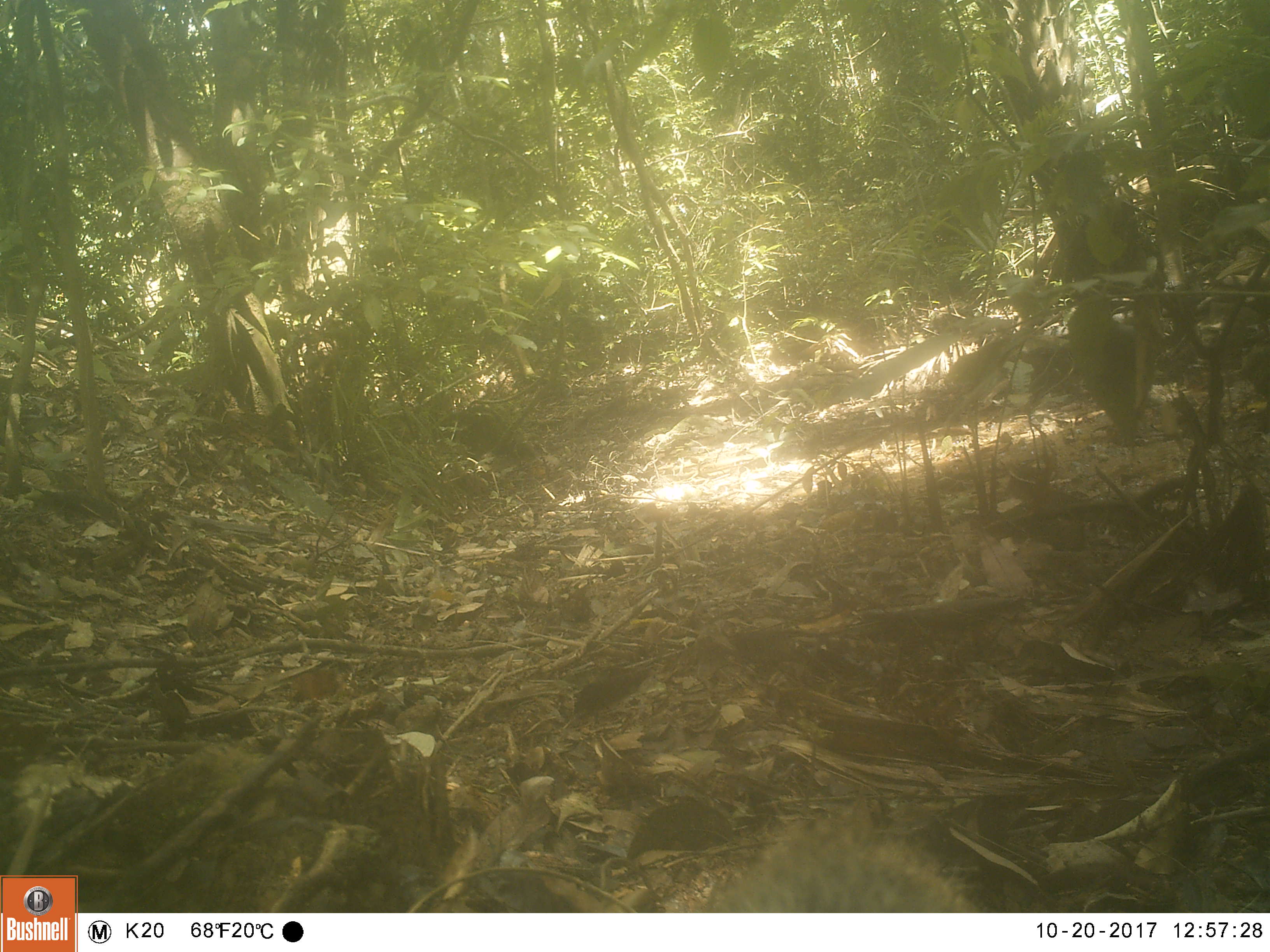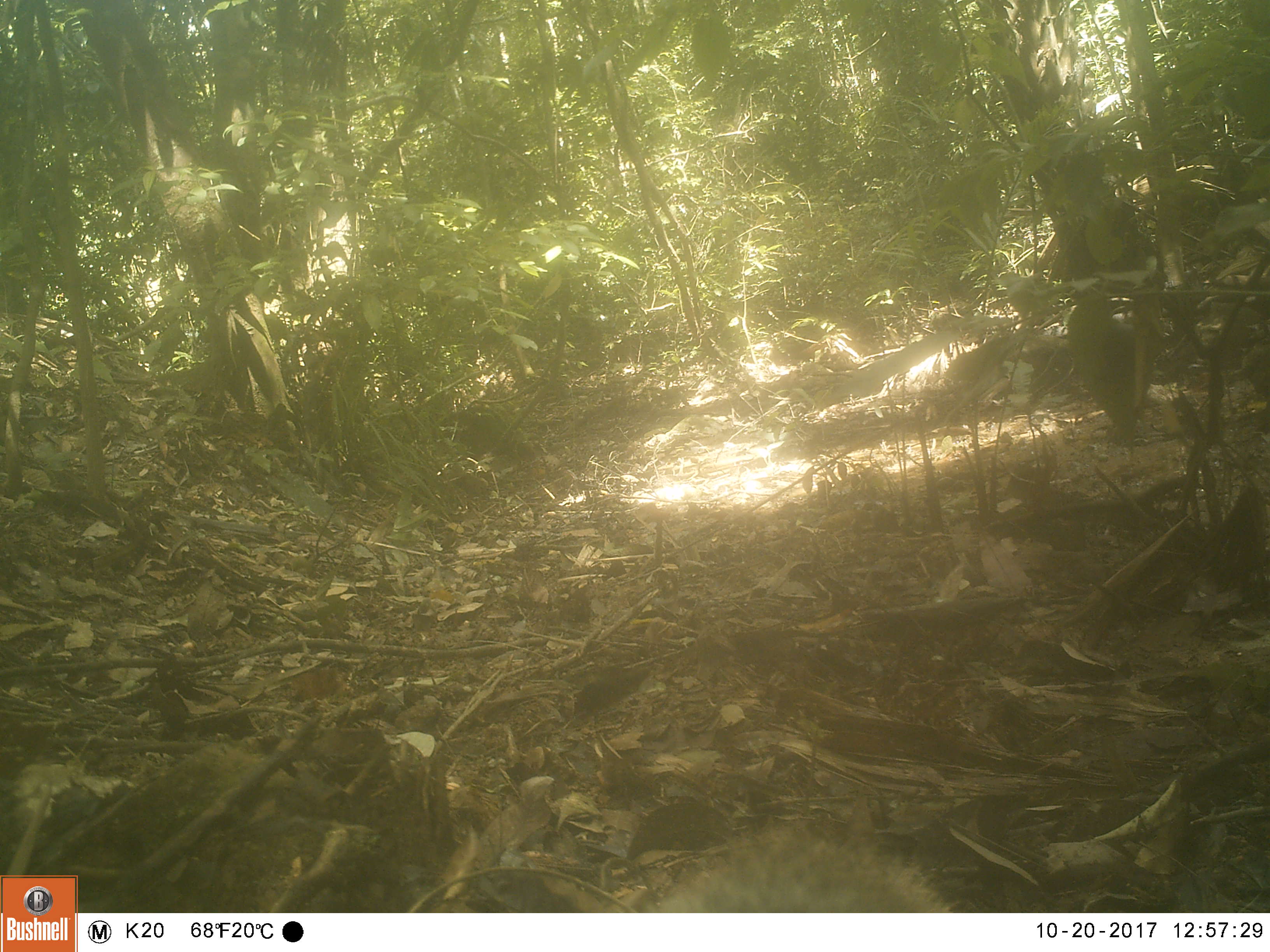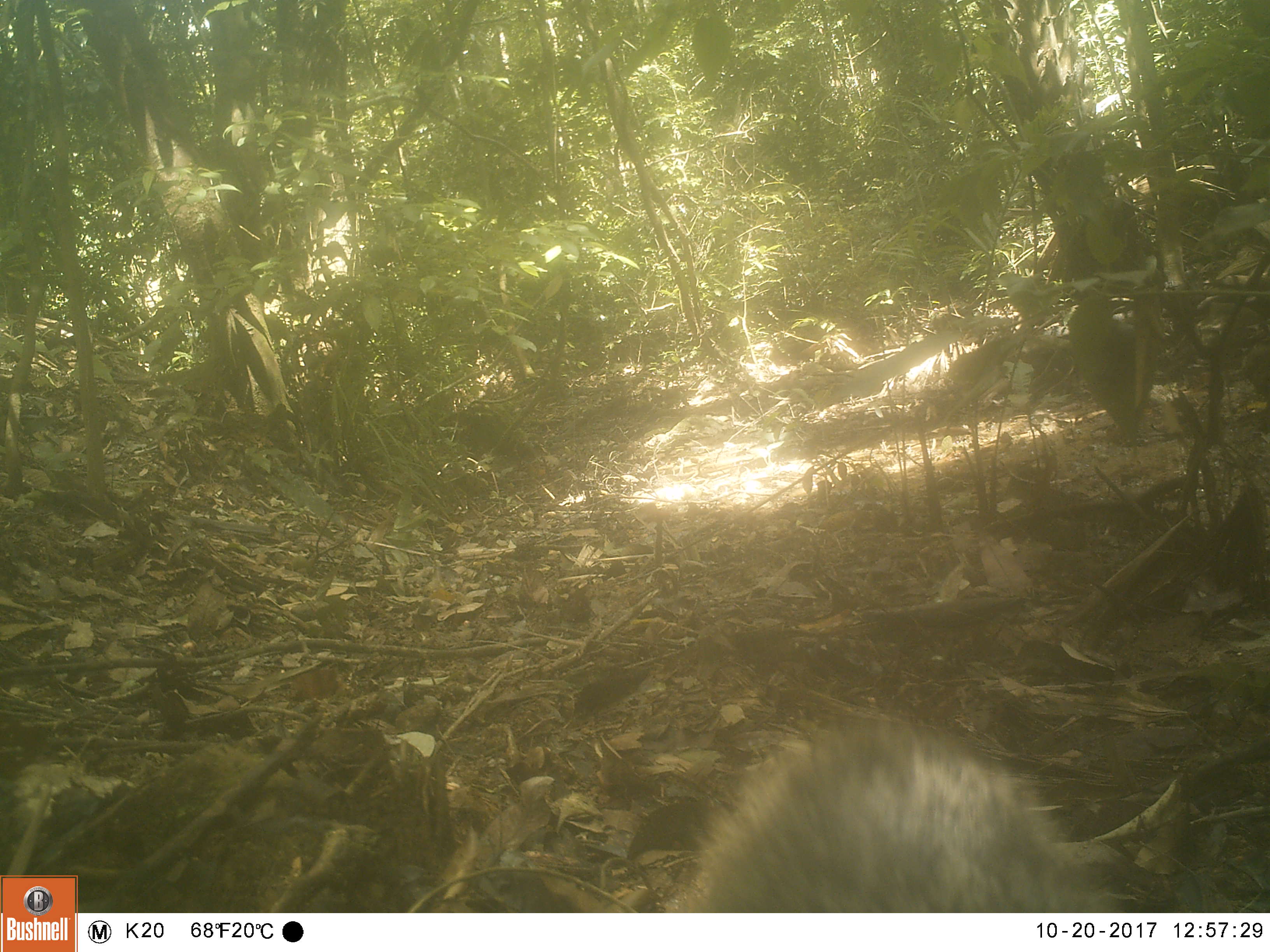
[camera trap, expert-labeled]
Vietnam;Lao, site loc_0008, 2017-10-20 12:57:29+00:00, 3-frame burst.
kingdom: Animalia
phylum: Chordata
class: Mammalia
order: Carnivora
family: Herpestidae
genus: Urva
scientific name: Urva urva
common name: crab-eating mongoose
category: crab eating mongoose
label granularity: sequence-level